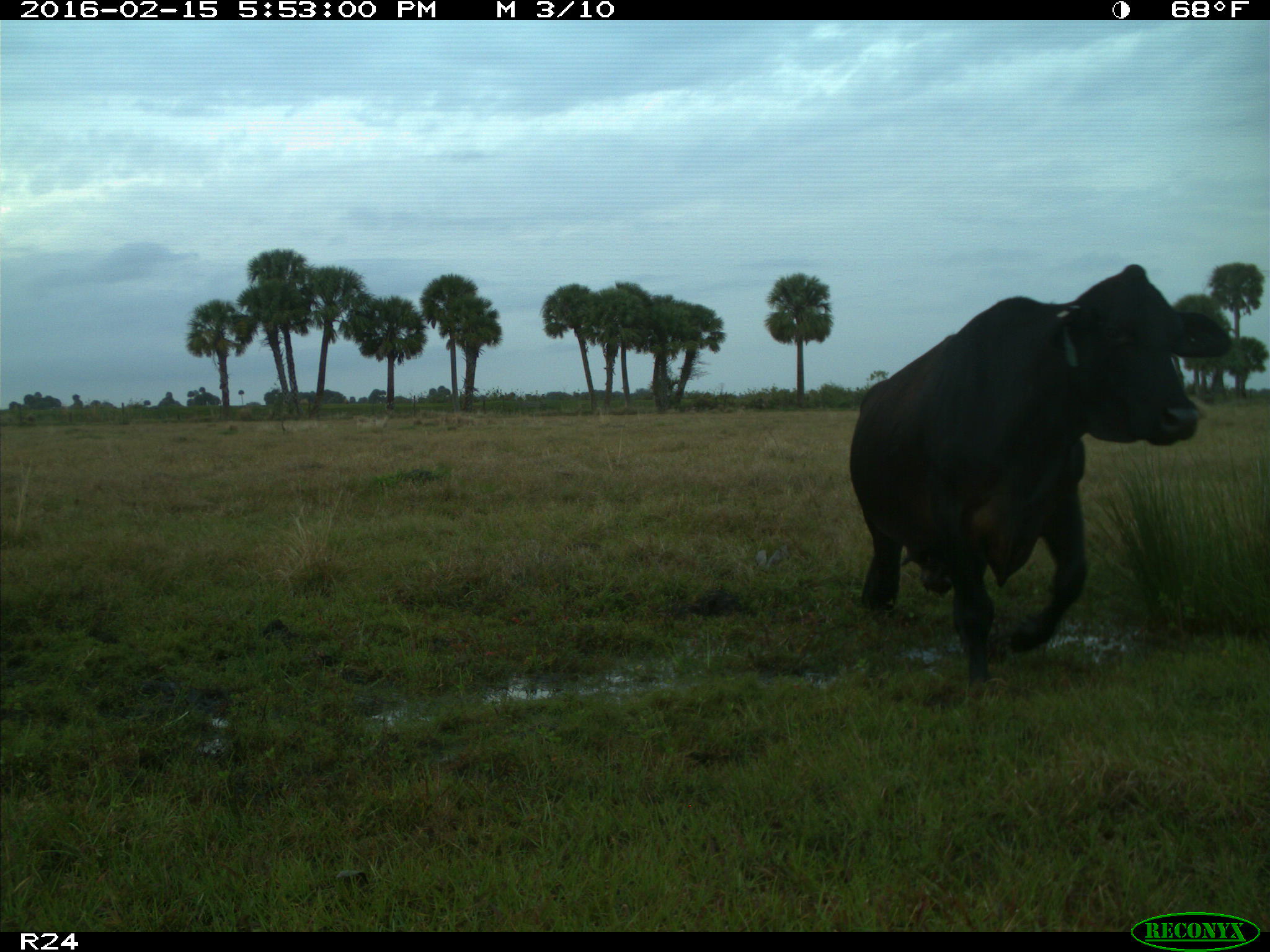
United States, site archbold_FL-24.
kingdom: Animalia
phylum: Chordata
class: Mammalia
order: Artiodactyla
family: Bovidae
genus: Bos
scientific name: Bos taurus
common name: domestic cow